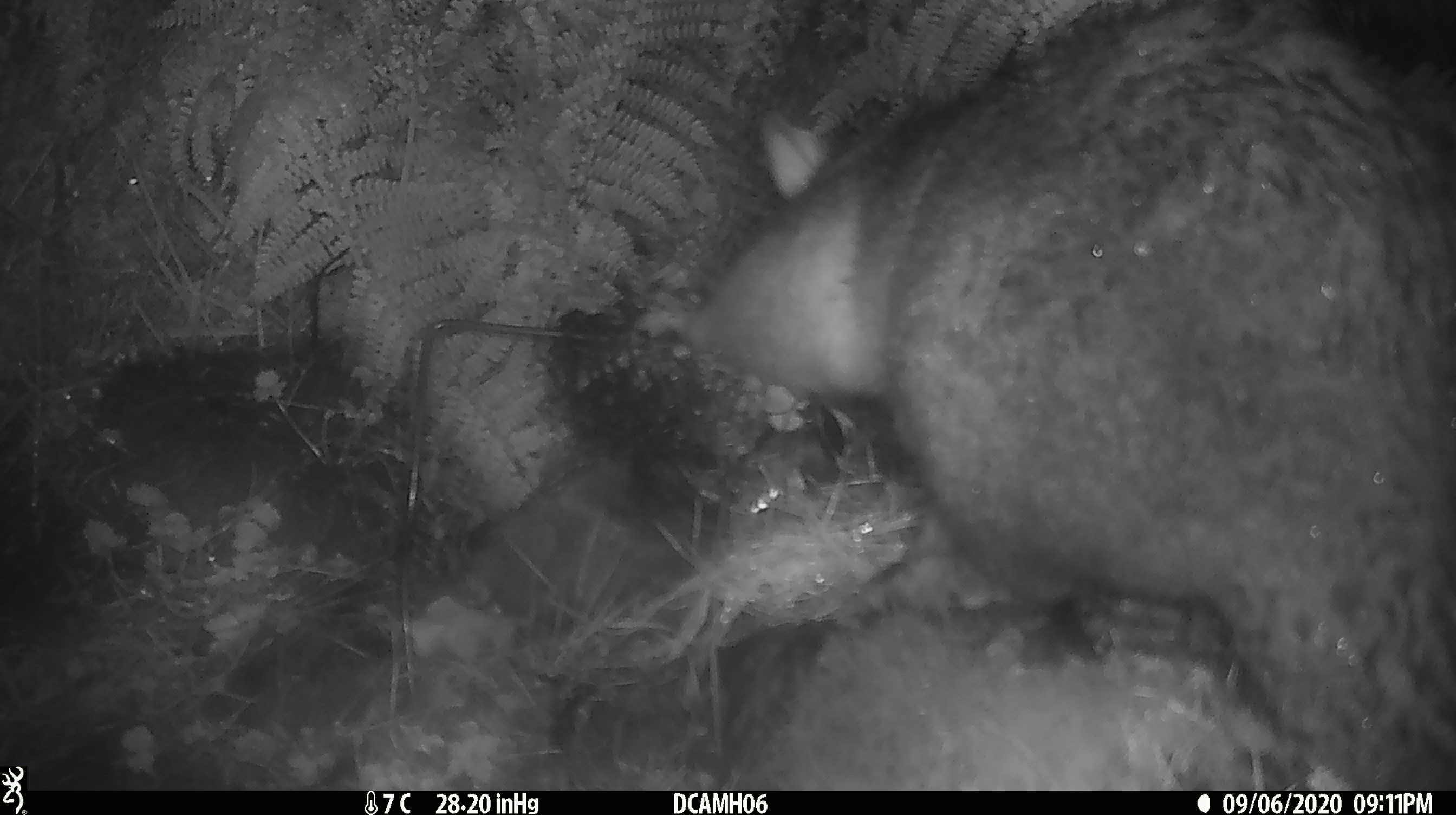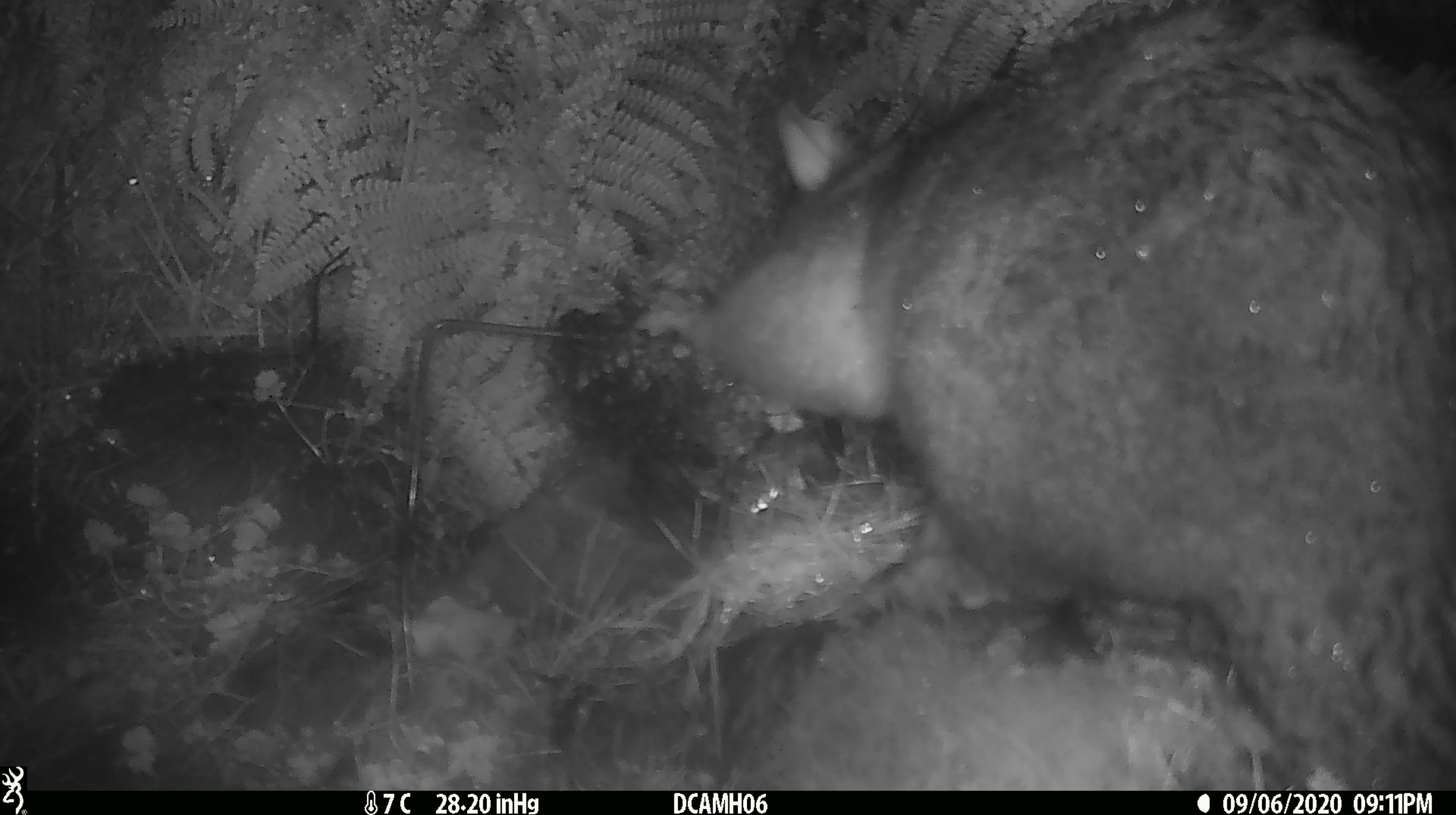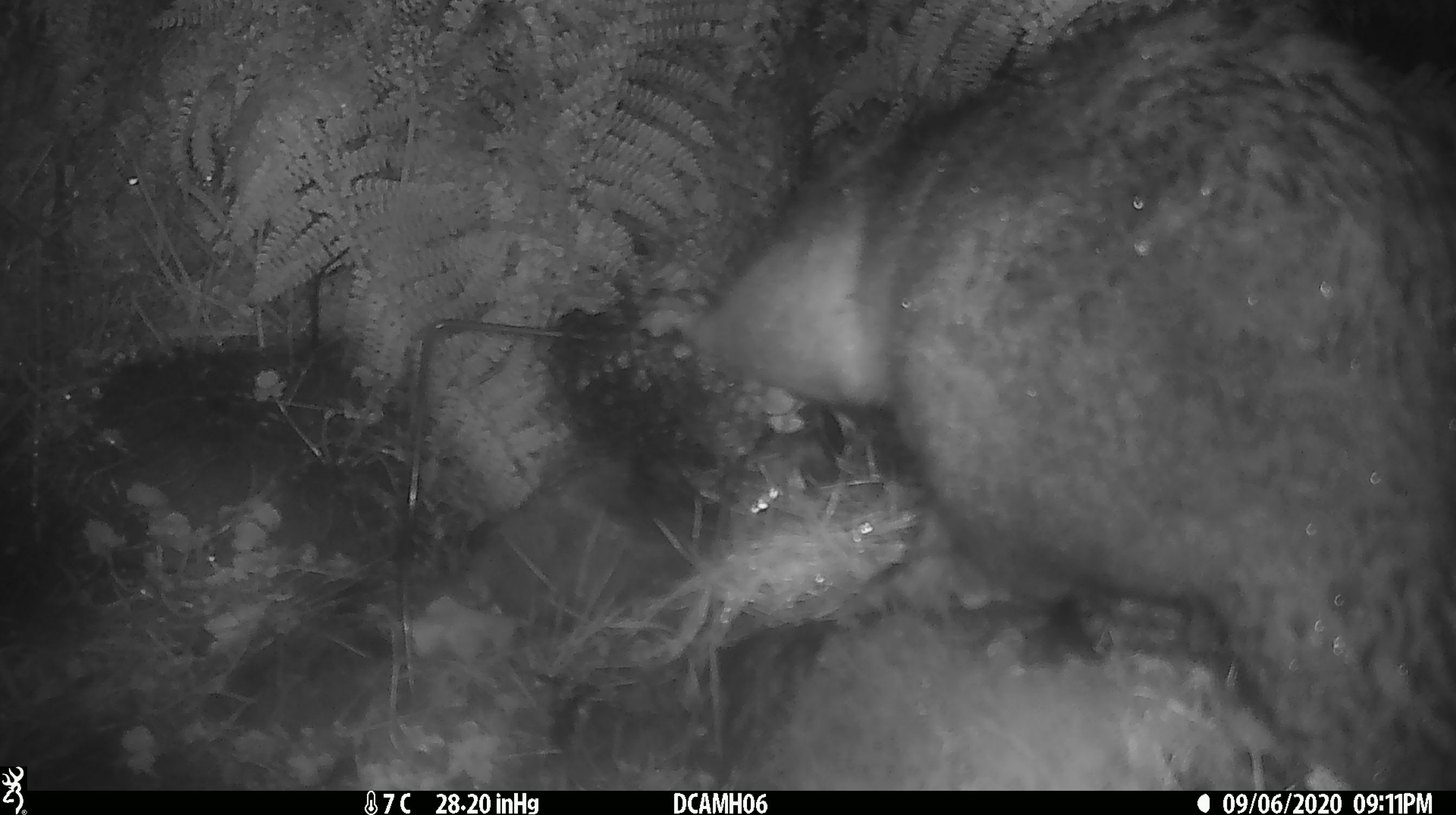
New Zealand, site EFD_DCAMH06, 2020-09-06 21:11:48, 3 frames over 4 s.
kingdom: Animalia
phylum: Chordata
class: Mammalia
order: Diprotodontia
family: Phalangeridae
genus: Trichosurus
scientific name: Trichosurus vulpecula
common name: common brushtail possum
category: possum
Possum (common brushtail possum) (Trichosurus vulpecula).